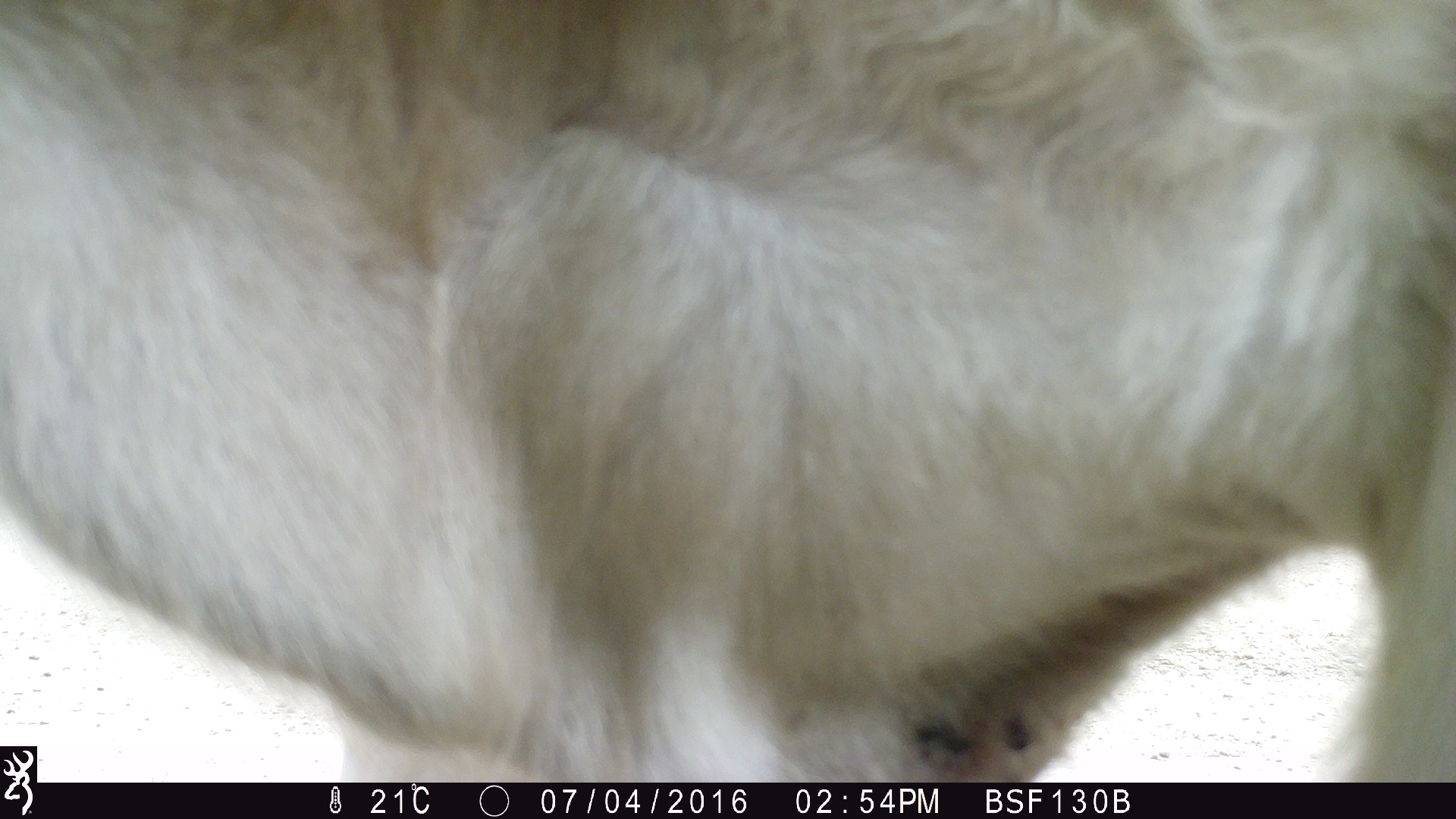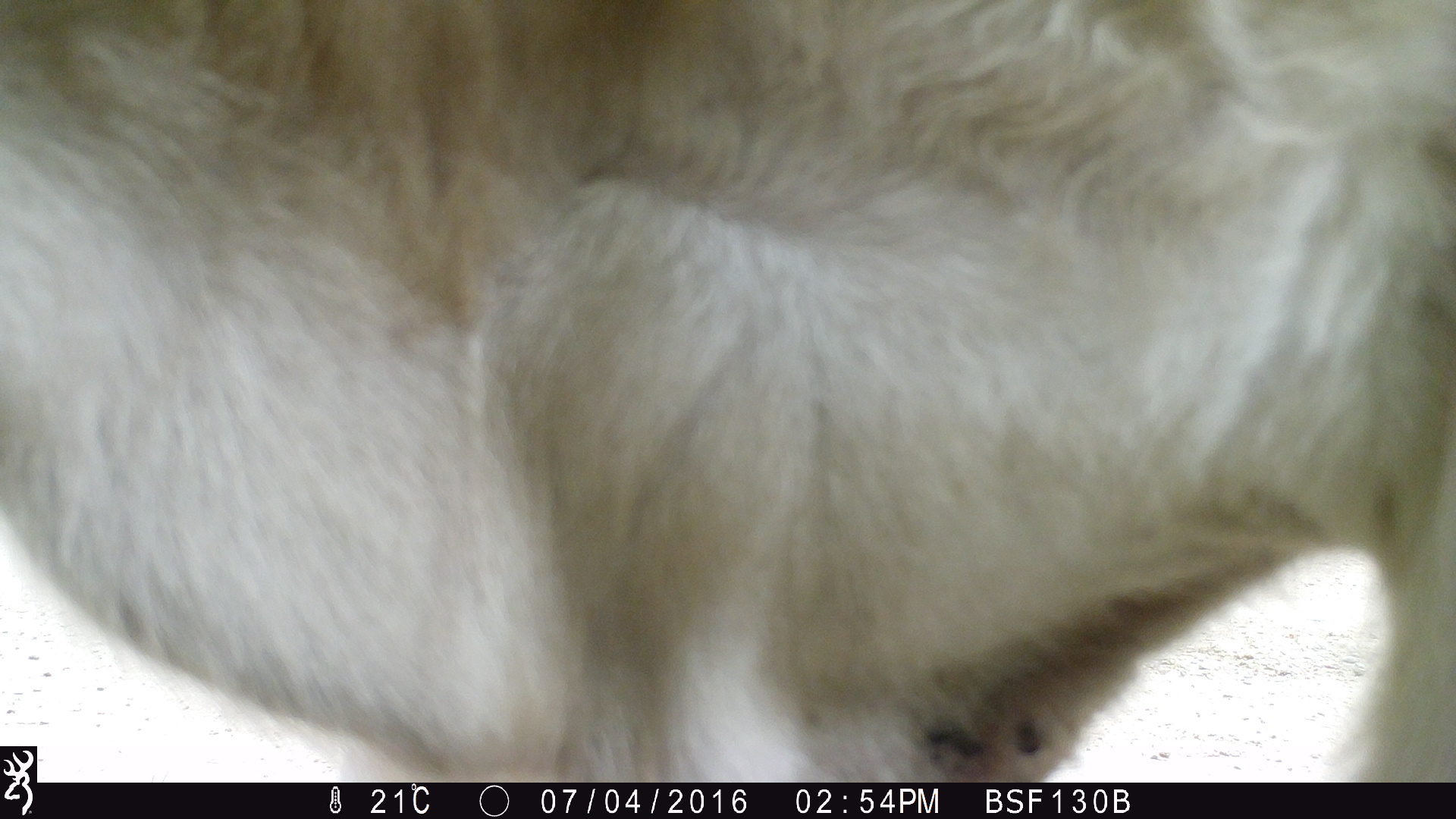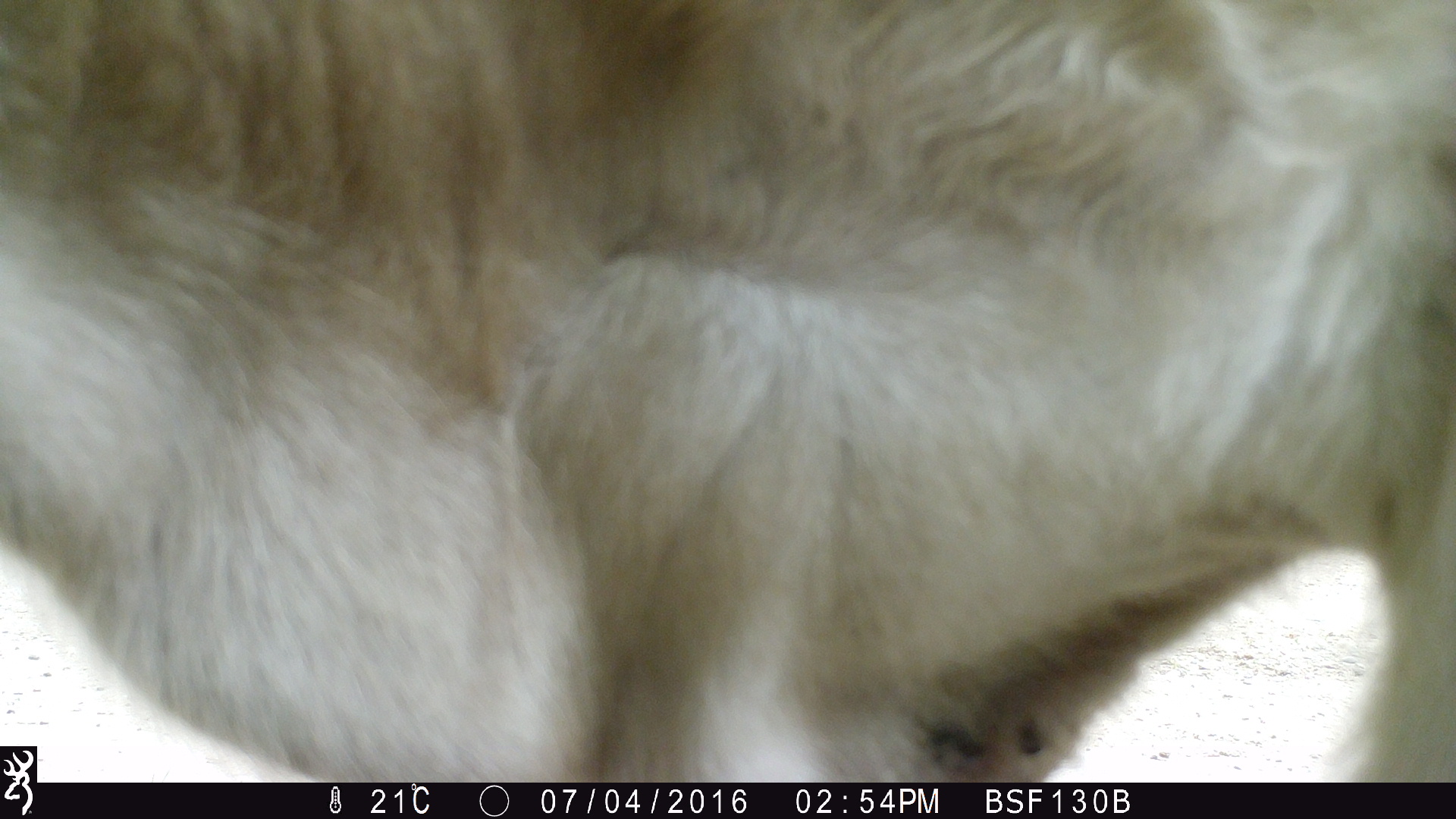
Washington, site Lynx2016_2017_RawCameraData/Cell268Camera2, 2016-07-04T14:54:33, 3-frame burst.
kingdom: Animalia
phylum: Chordata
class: Mammalia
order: Artiodactyla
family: Bovidae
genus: Bos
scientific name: Bos taurus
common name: domestic cattle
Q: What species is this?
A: Domestic cattle (Bos taurus).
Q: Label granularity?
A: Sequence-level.